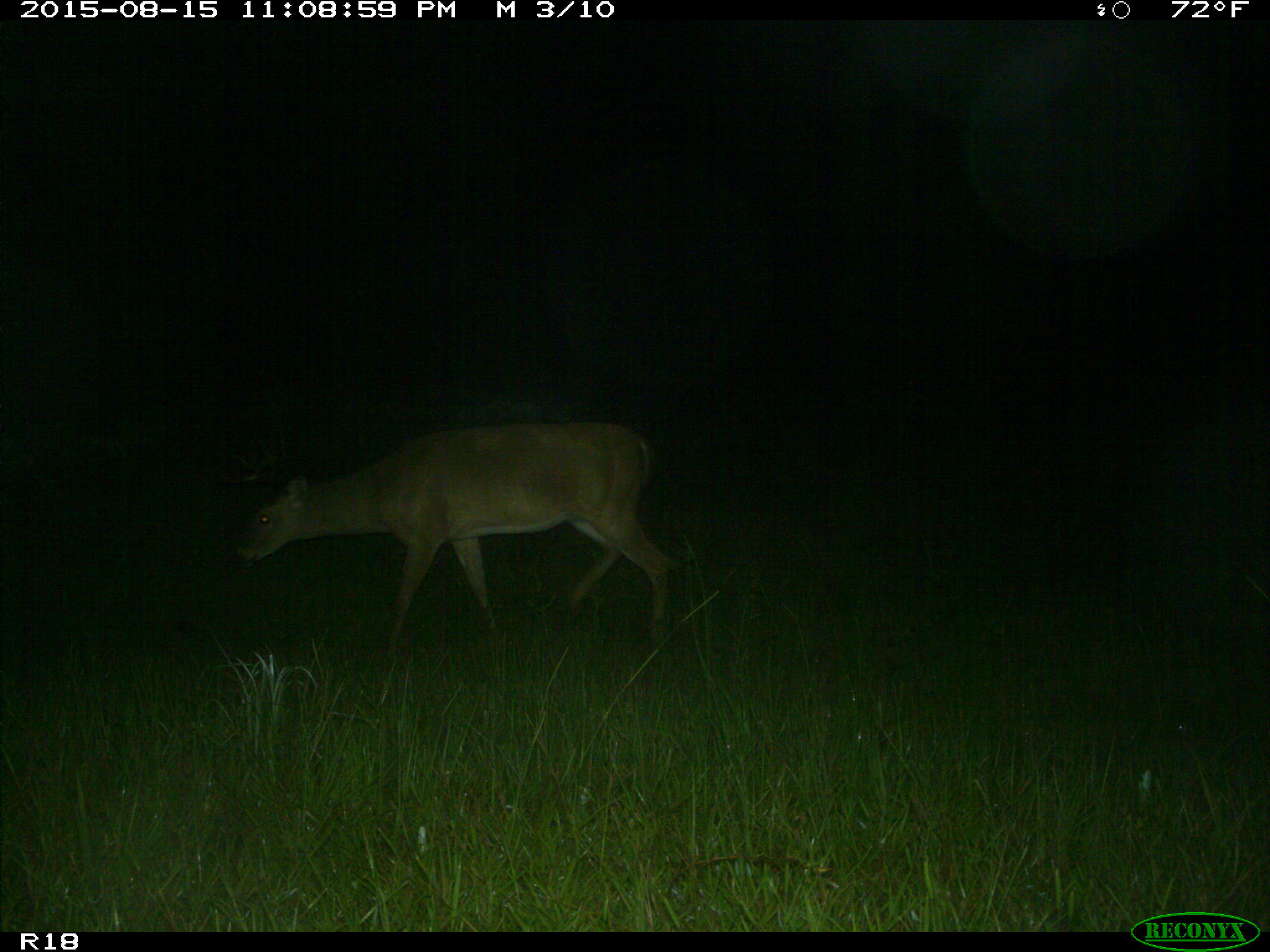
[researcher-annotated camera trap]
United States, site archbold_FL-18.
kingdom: Animalia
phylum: Chordata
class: Mammalia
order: Artiodactyla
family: Cervidae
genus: Odocoileus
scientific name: Odocoileus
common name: deer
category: unidentified deer